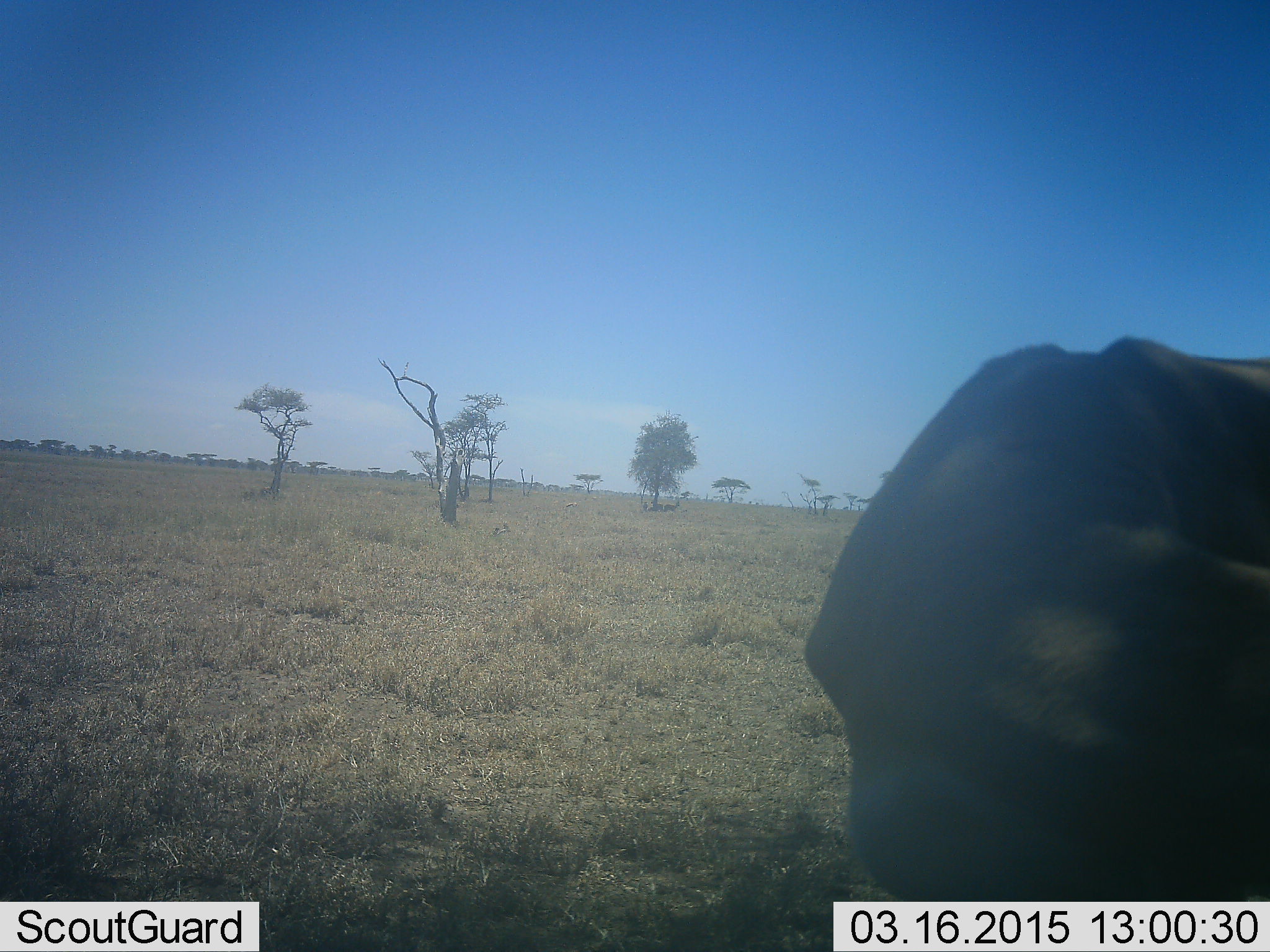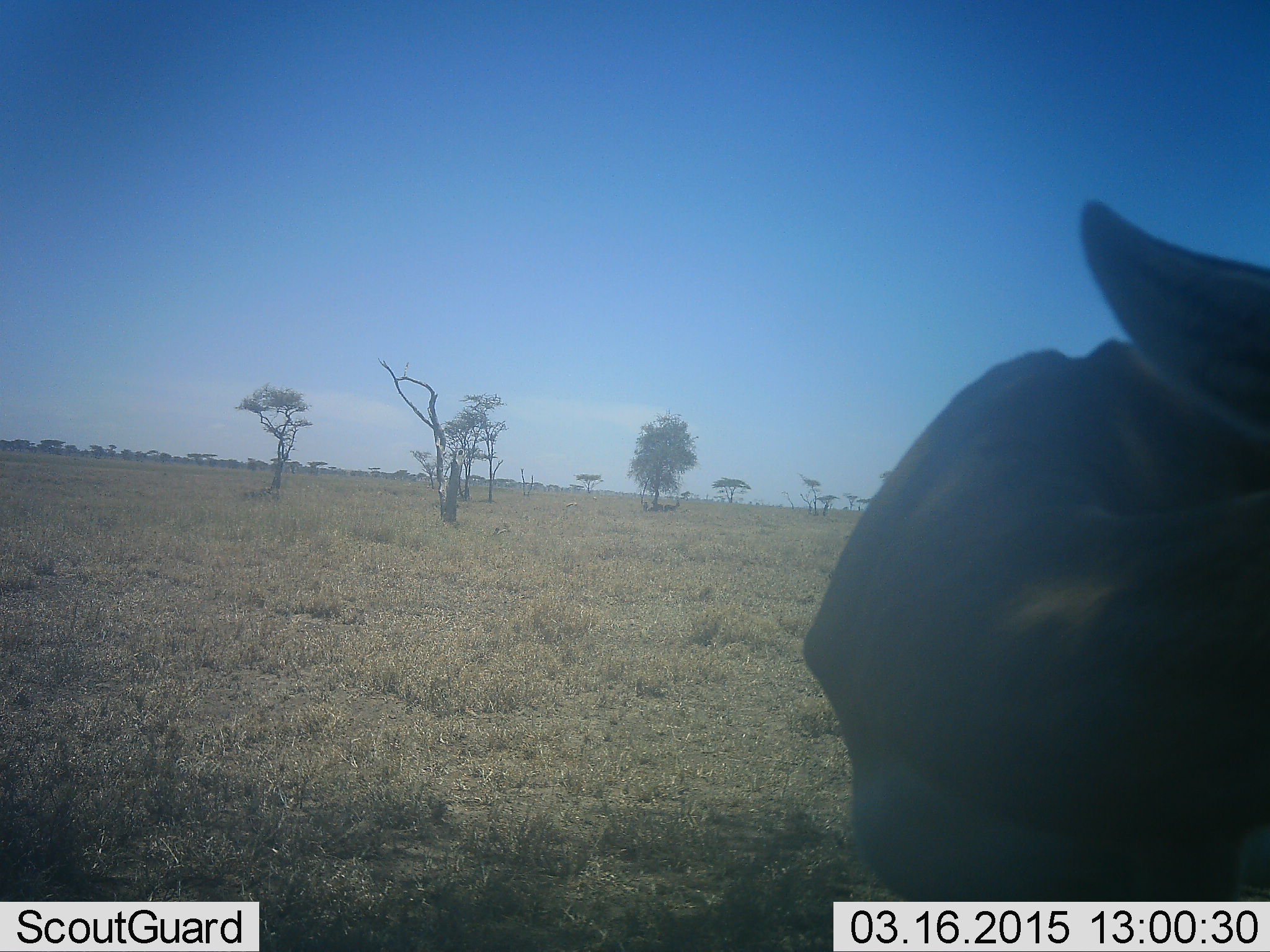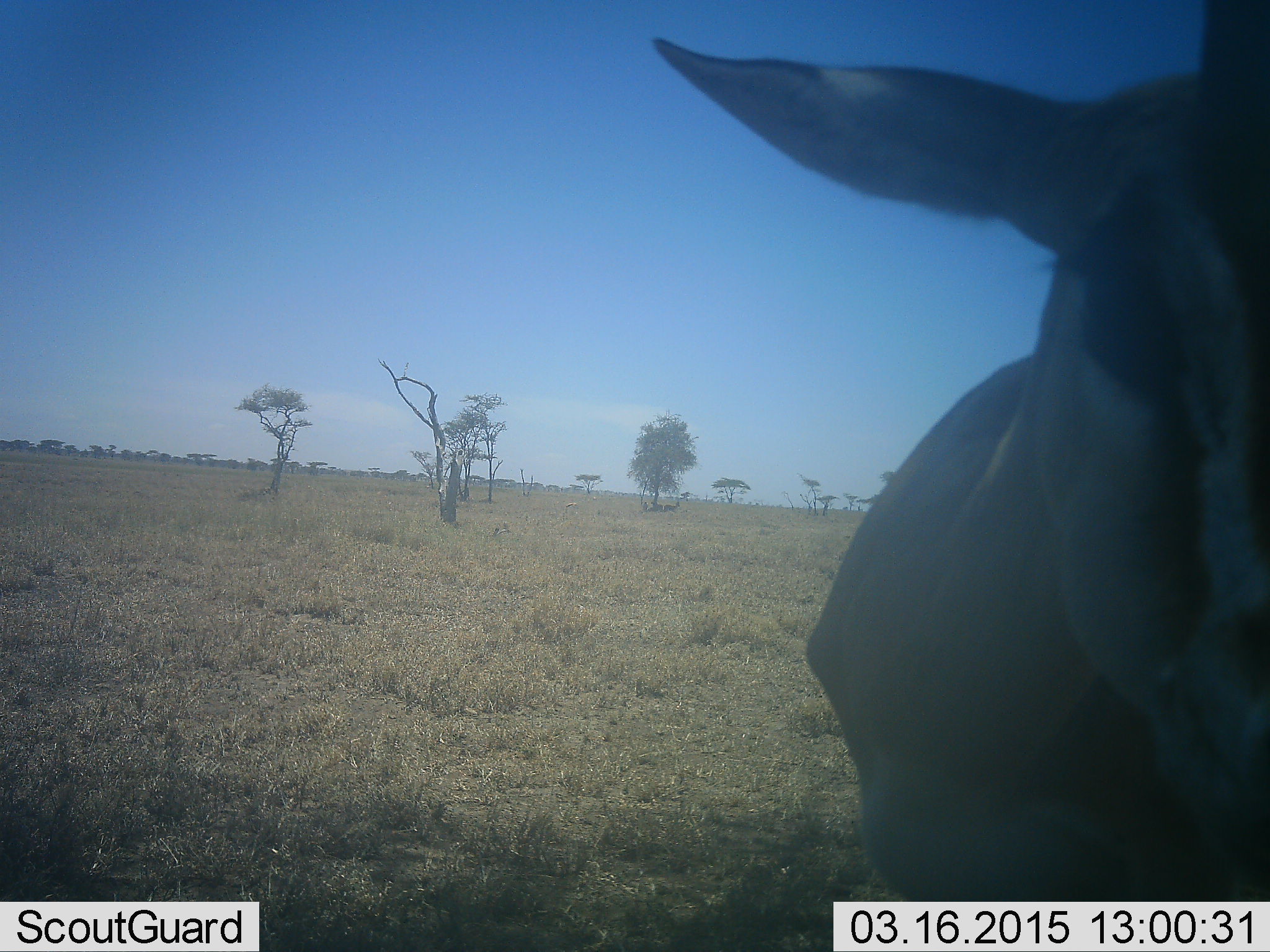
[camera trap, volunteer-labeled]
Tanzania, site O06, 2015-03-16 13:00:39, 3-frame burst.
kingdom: Animalia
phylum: Chordata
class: Mammalia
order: Artiodactyla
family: Bovidae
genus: Eudorcas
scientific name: Eudorcas thomsonii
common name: thomson's gazelle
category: gazellethomsons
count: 1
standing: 80%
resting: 0%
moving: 20%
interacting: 0%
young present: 0%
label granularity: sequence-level